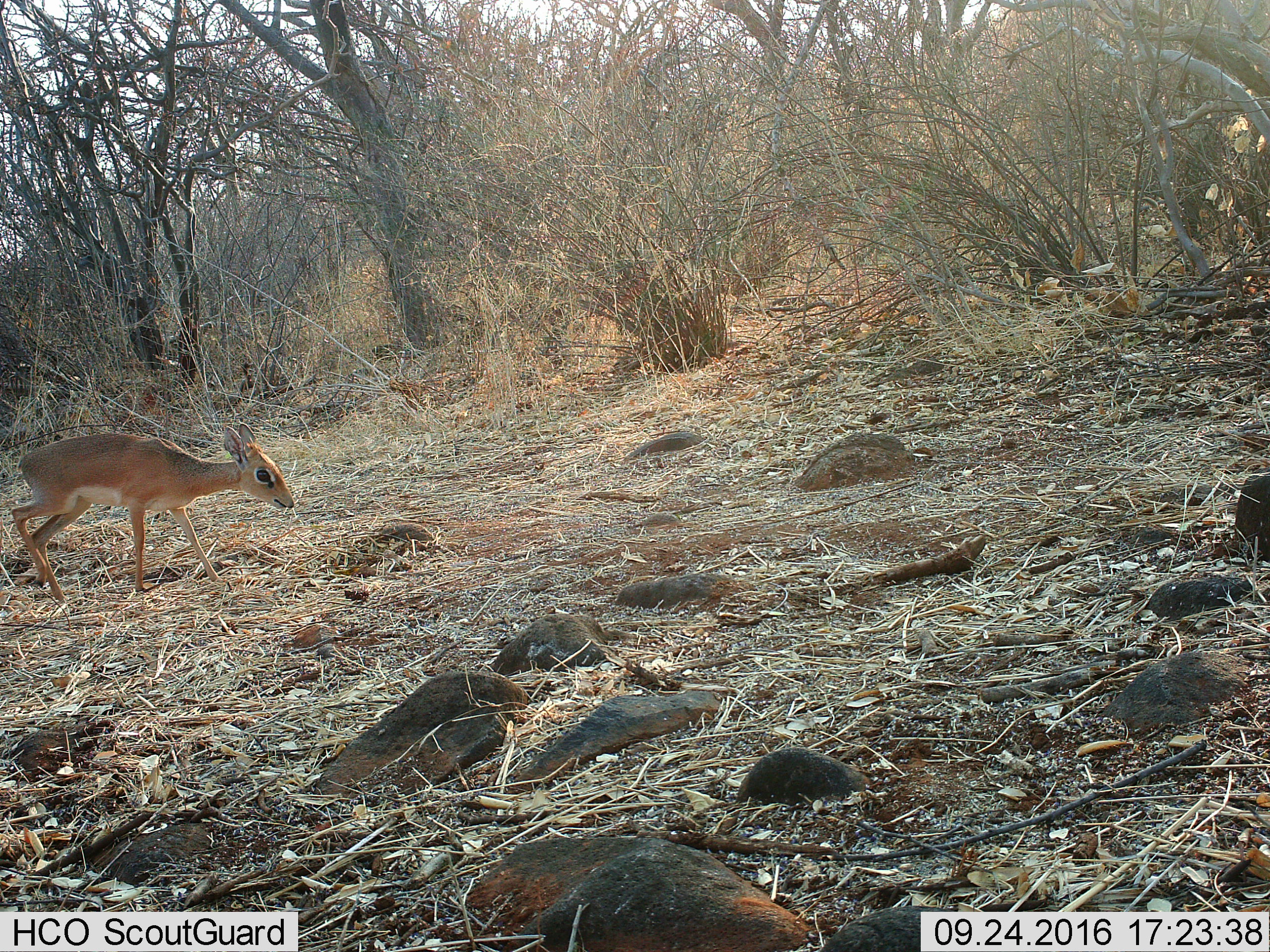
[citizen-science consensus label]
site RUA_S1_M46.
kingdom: Animalia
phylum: Chordata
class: Mammalia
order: Artiodactyla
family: Bovidae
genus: Madoqua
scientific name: Madoqua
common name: dik-dik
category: dikdik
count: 1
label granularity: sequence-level